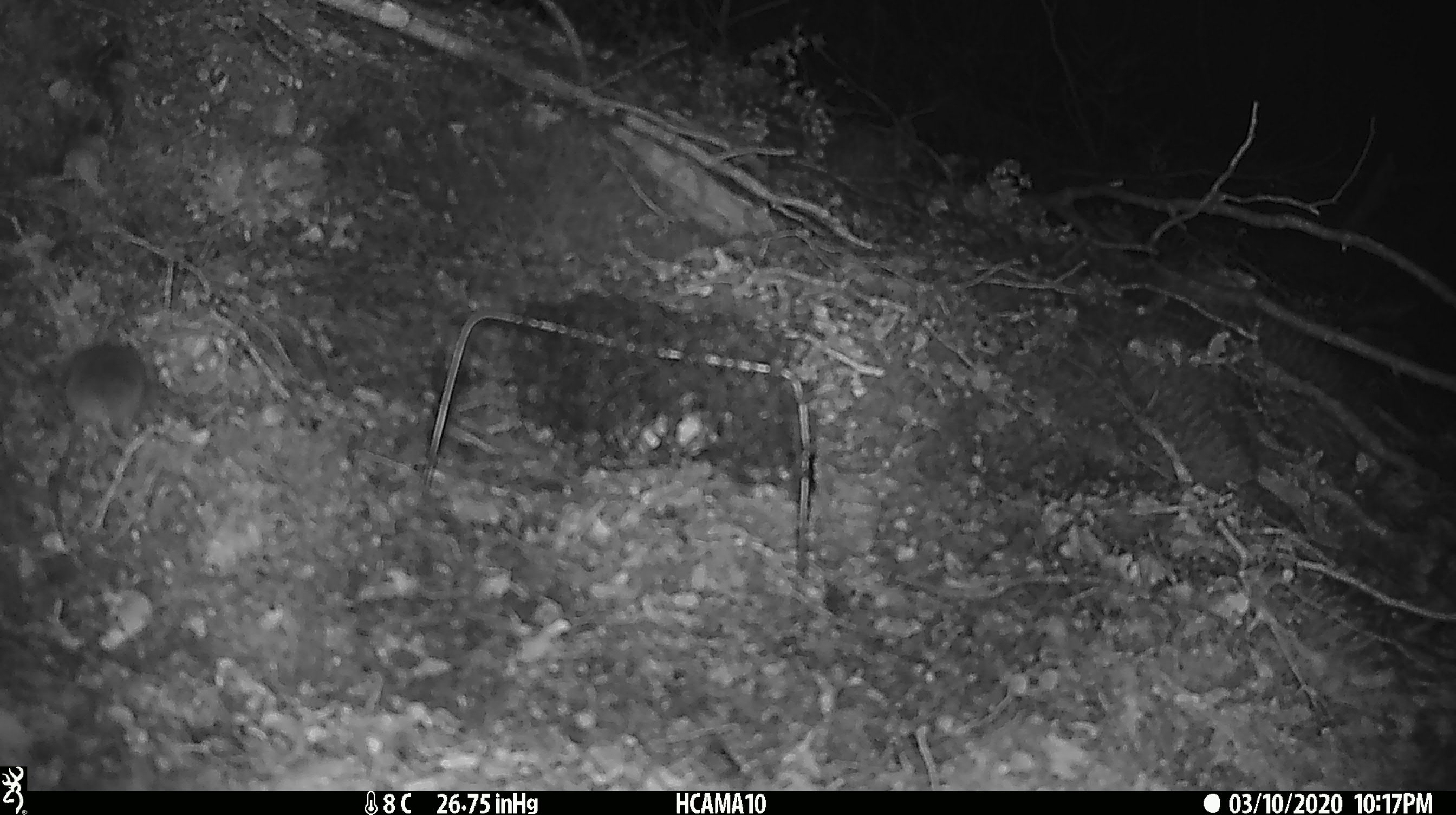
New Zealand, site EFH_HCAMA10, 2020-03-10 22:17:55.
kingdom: Animalia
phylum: Chordata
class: Mammalia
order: Rodentia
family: Muridae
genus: Mus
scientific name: Mus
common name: mouse